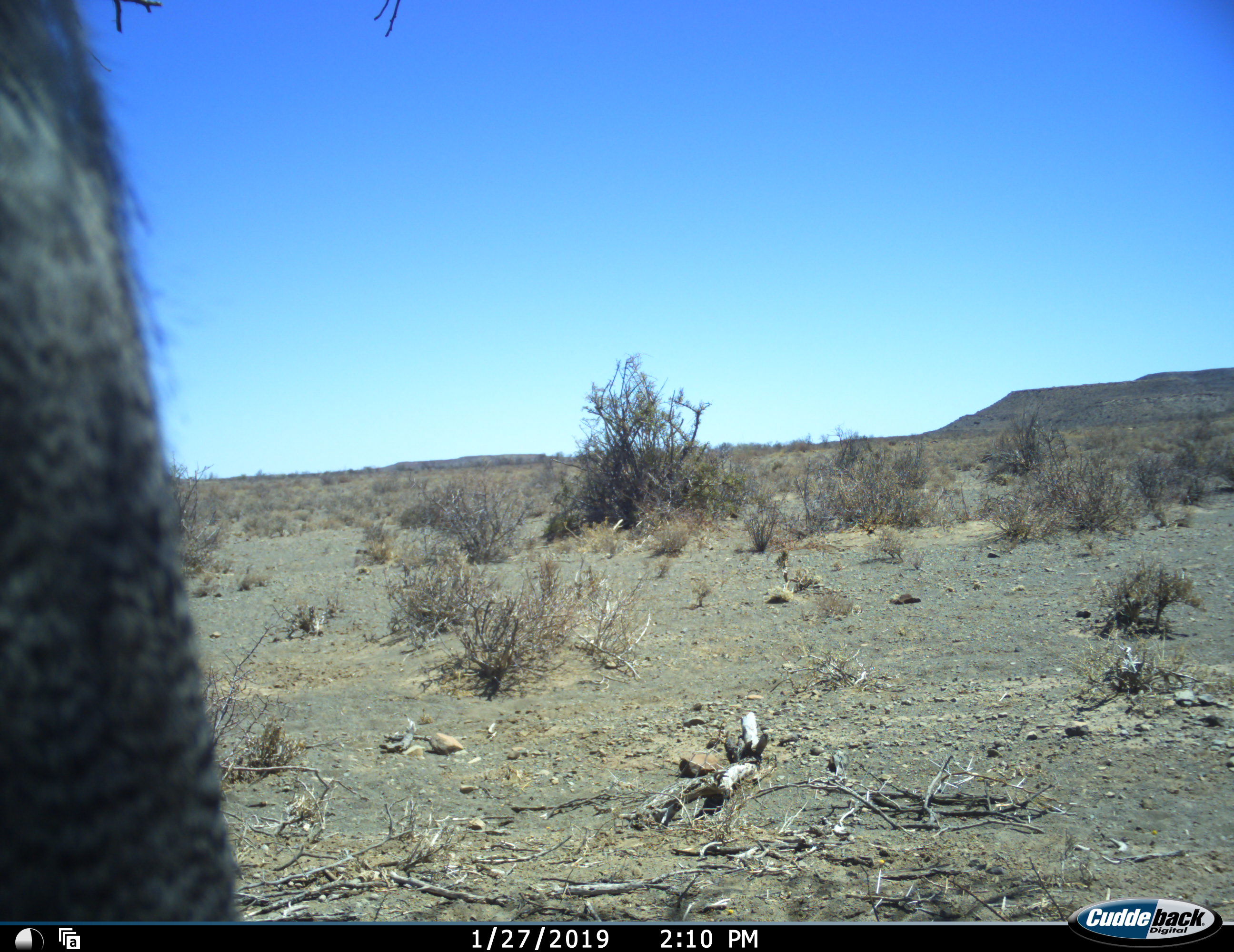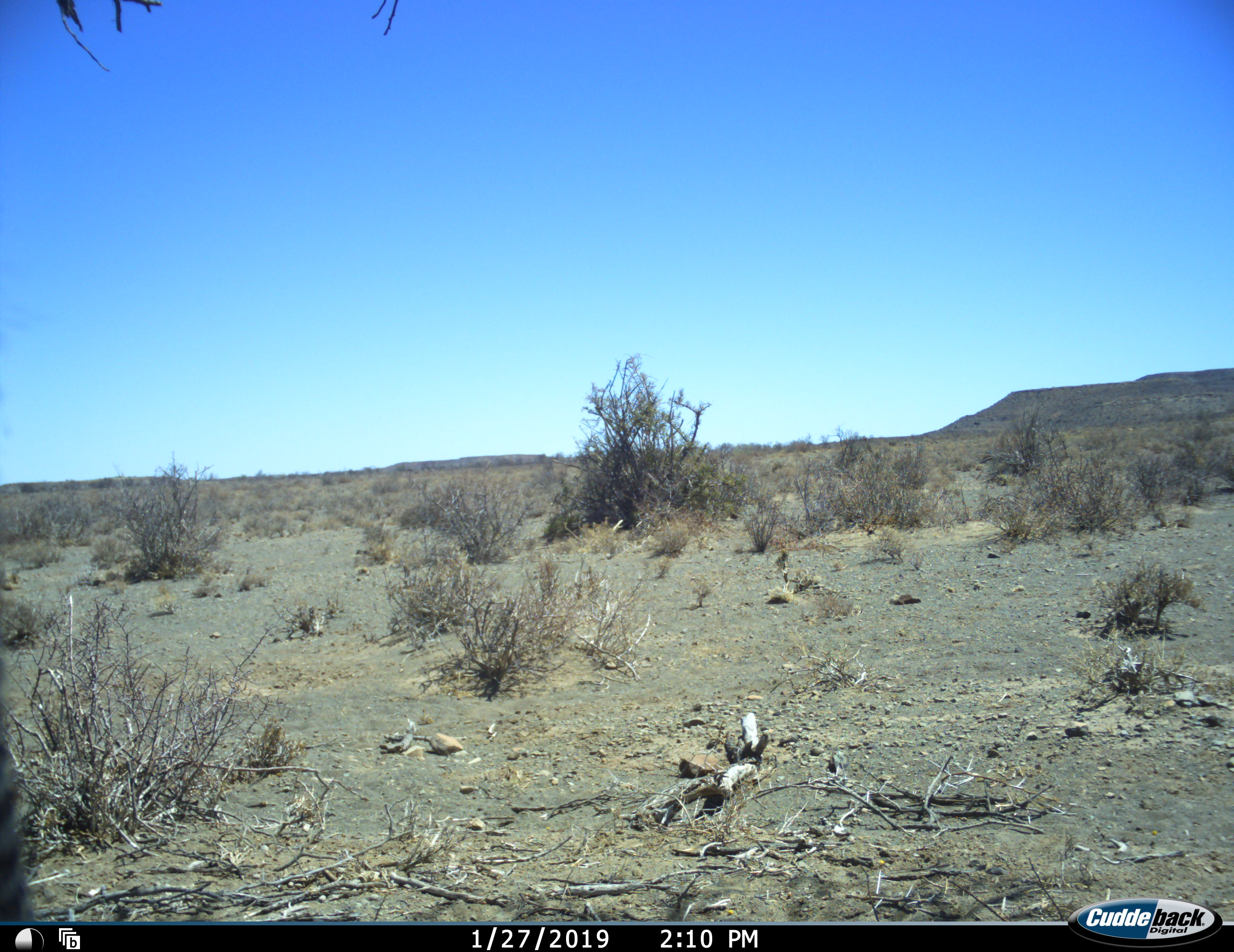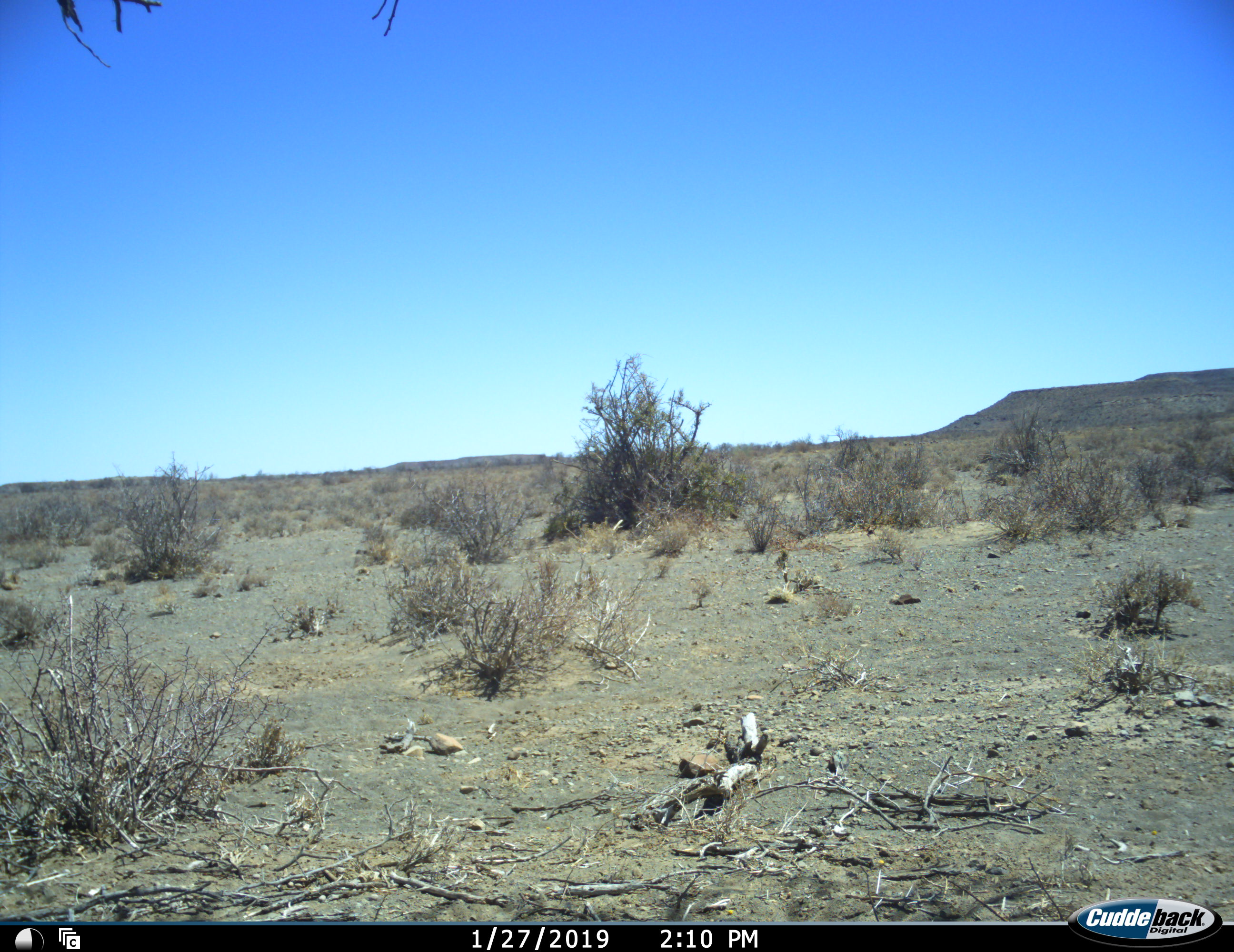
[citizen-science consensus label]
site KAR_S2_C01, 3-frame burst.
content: unidentified animal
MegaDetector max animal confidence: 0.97